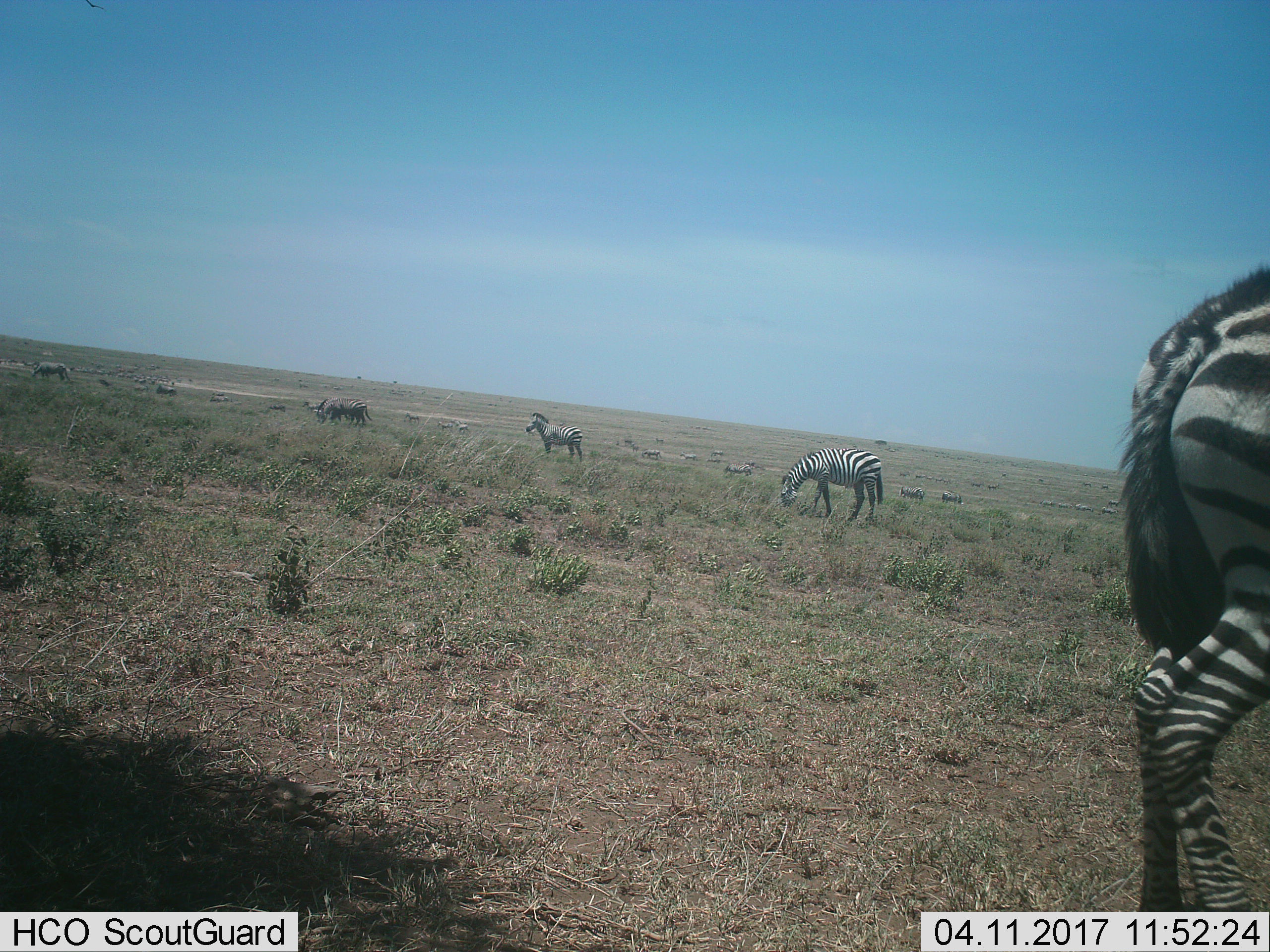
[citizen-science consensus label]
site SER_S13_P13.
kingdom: Animalia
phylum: Chordata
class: Mammalia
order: Perissodactyla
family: Equidae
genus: Equus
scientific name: Equus quagga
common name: plains zebra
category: zebraplains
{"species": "zebraplains (plains zebra) (Equus quagga)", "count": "11-50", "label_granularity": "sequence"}